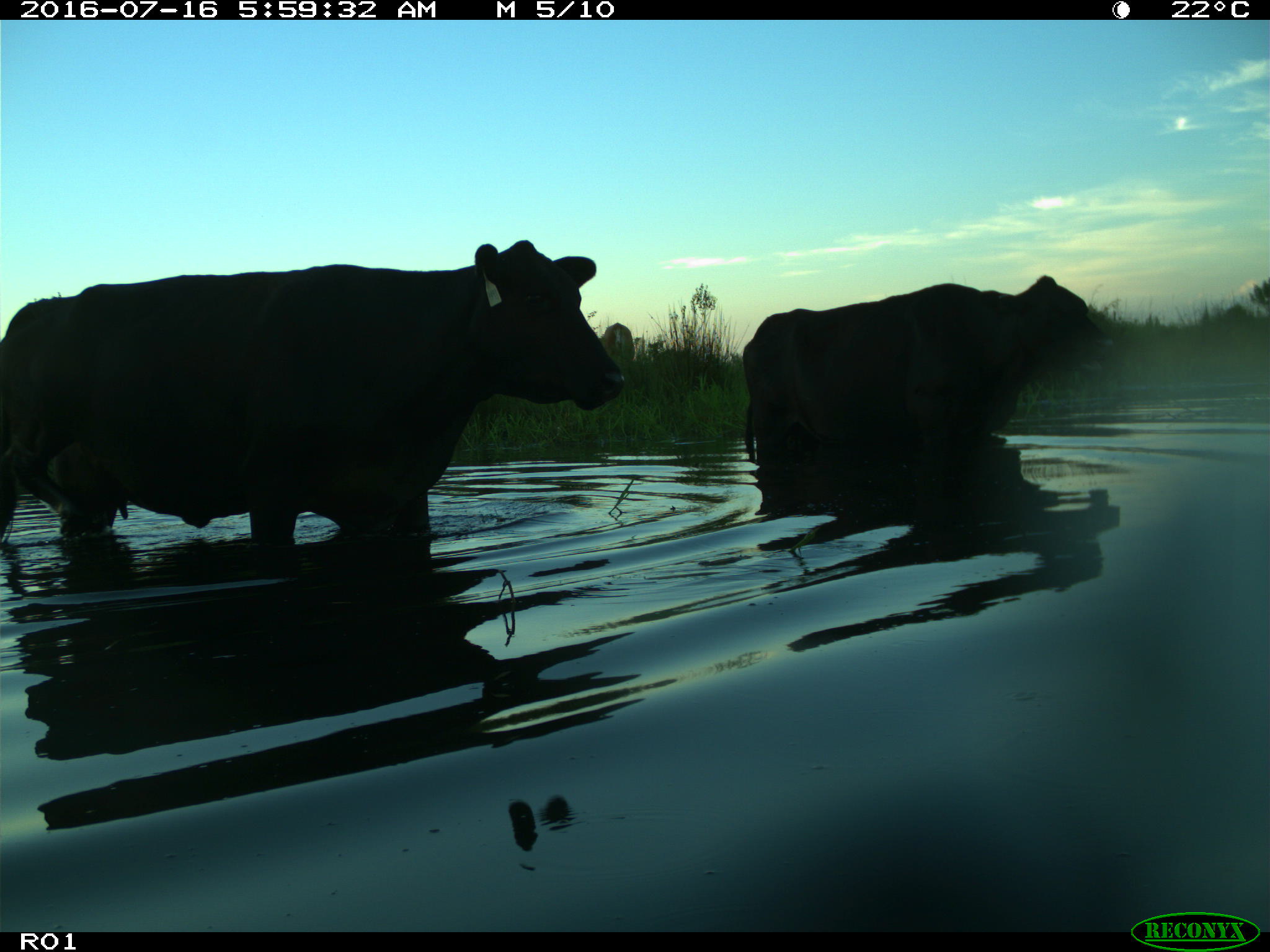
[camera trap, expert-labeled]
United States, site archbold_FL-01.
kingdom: Animalia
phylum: Chordata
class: Mammalia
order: Artiodactyla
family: Bovidae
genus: Bos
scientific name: Bos taurus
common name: domestic cow